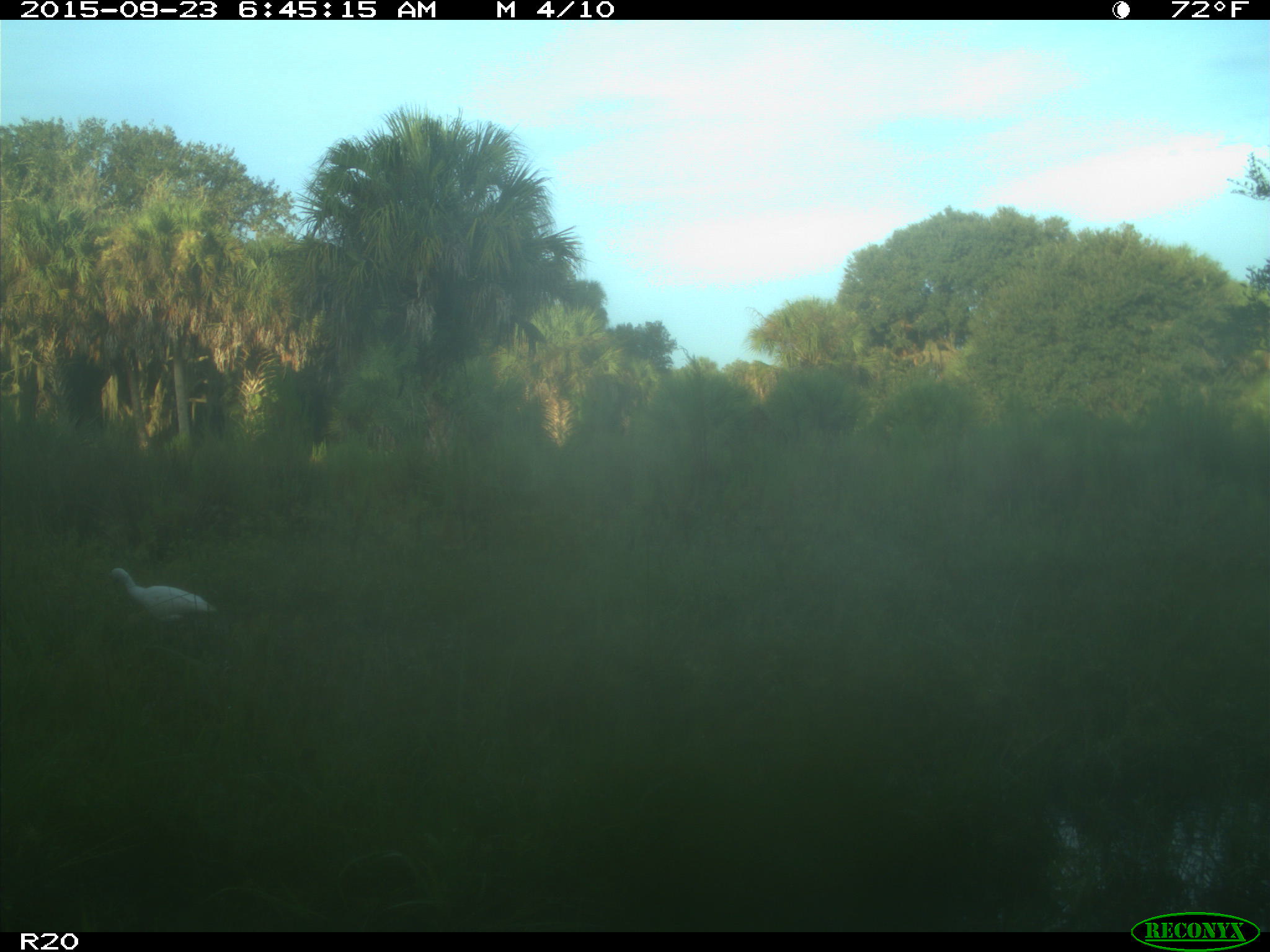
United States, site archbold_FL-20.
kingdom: Animalia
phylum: Chordata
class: Aves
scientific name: Aves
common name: birds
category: unidentified bird